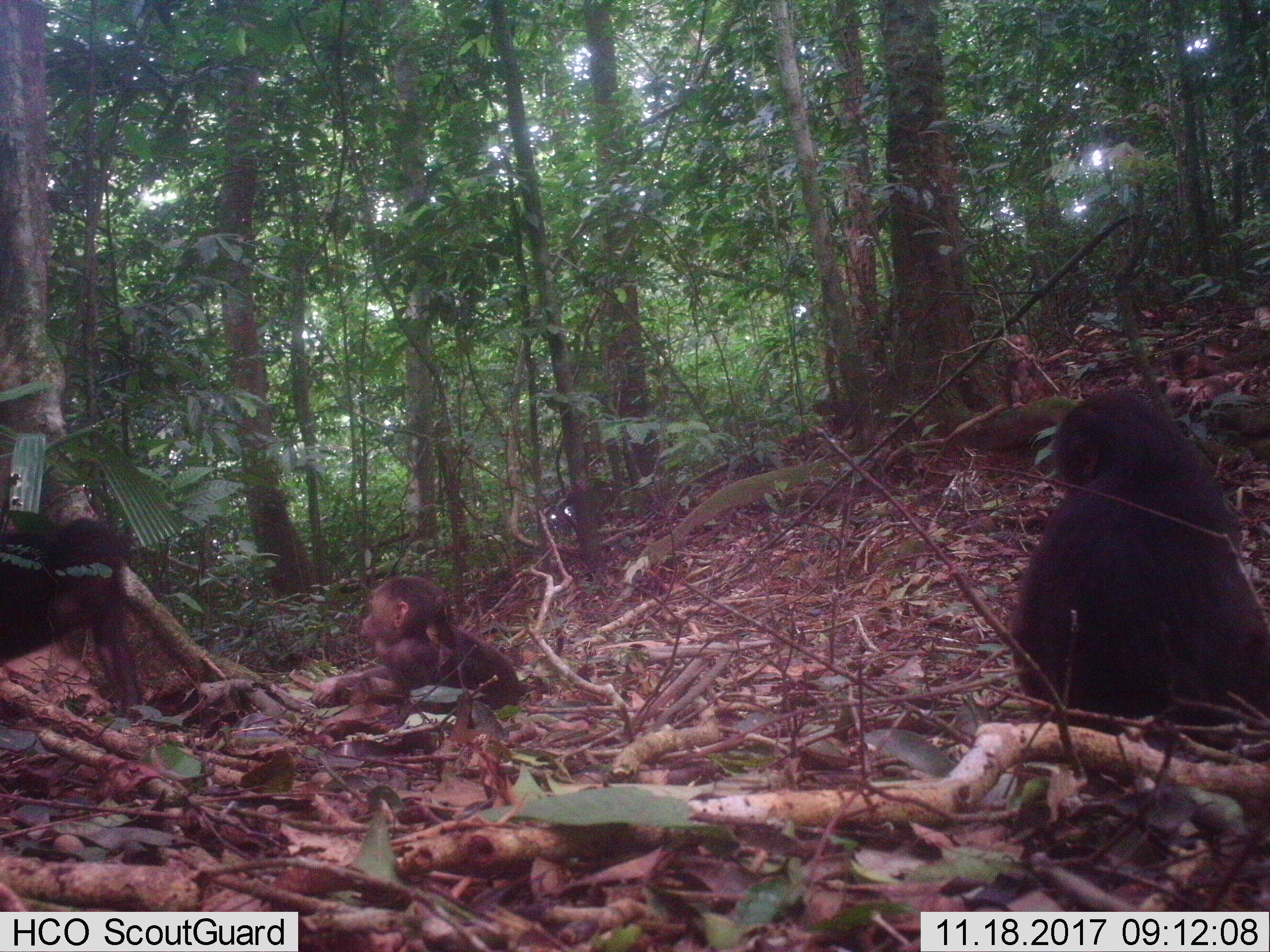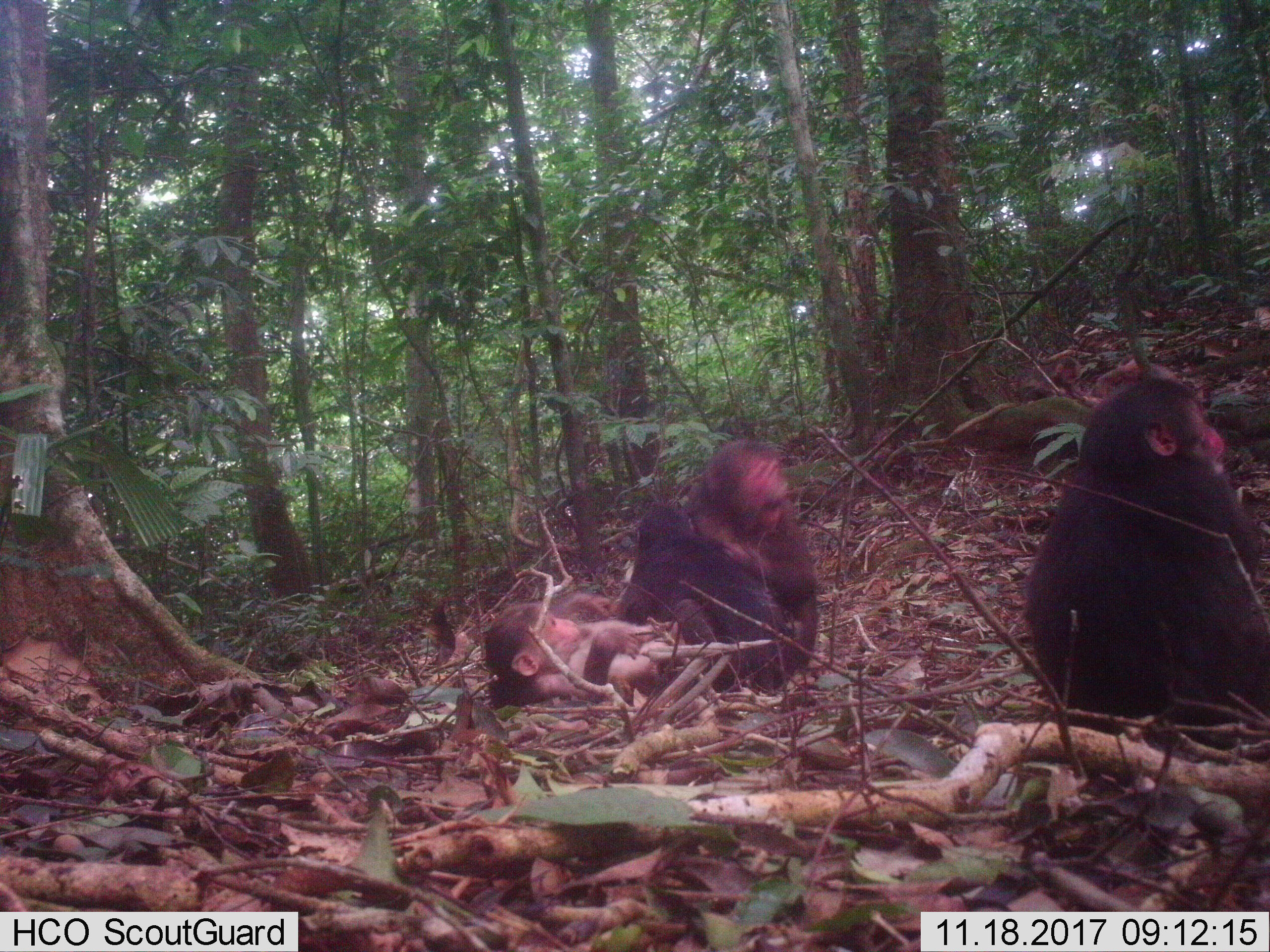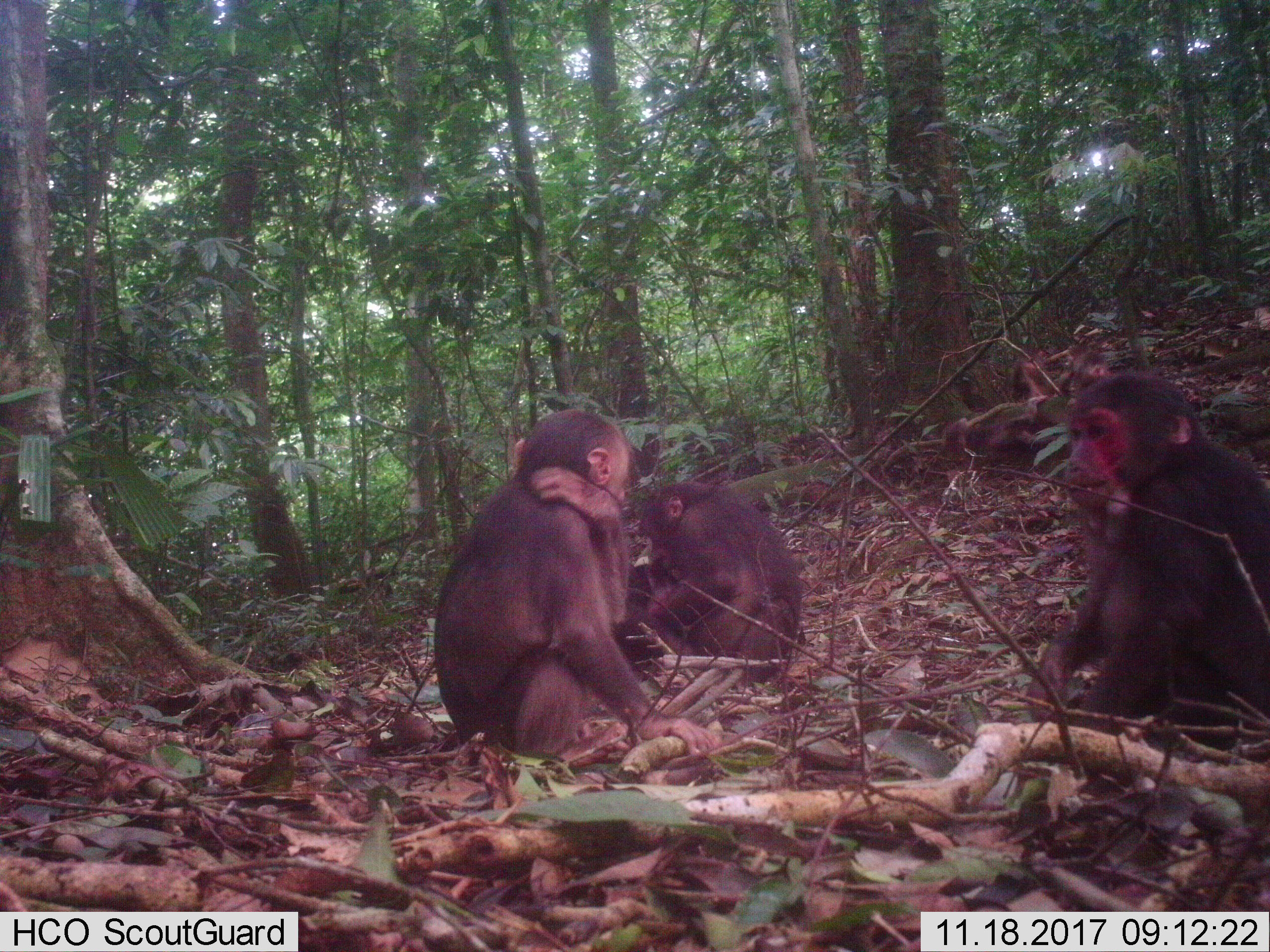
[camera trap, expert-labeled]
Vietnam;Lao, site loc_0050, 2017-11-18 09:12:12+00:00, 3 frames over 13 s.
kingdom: Animalia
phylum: Chordata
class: Mammalia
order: Primates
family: Cercopithecidae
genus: Macaca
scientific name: Macaca arctoides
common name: stump-tailed macaque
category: stump tailed macaque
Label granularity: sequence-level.